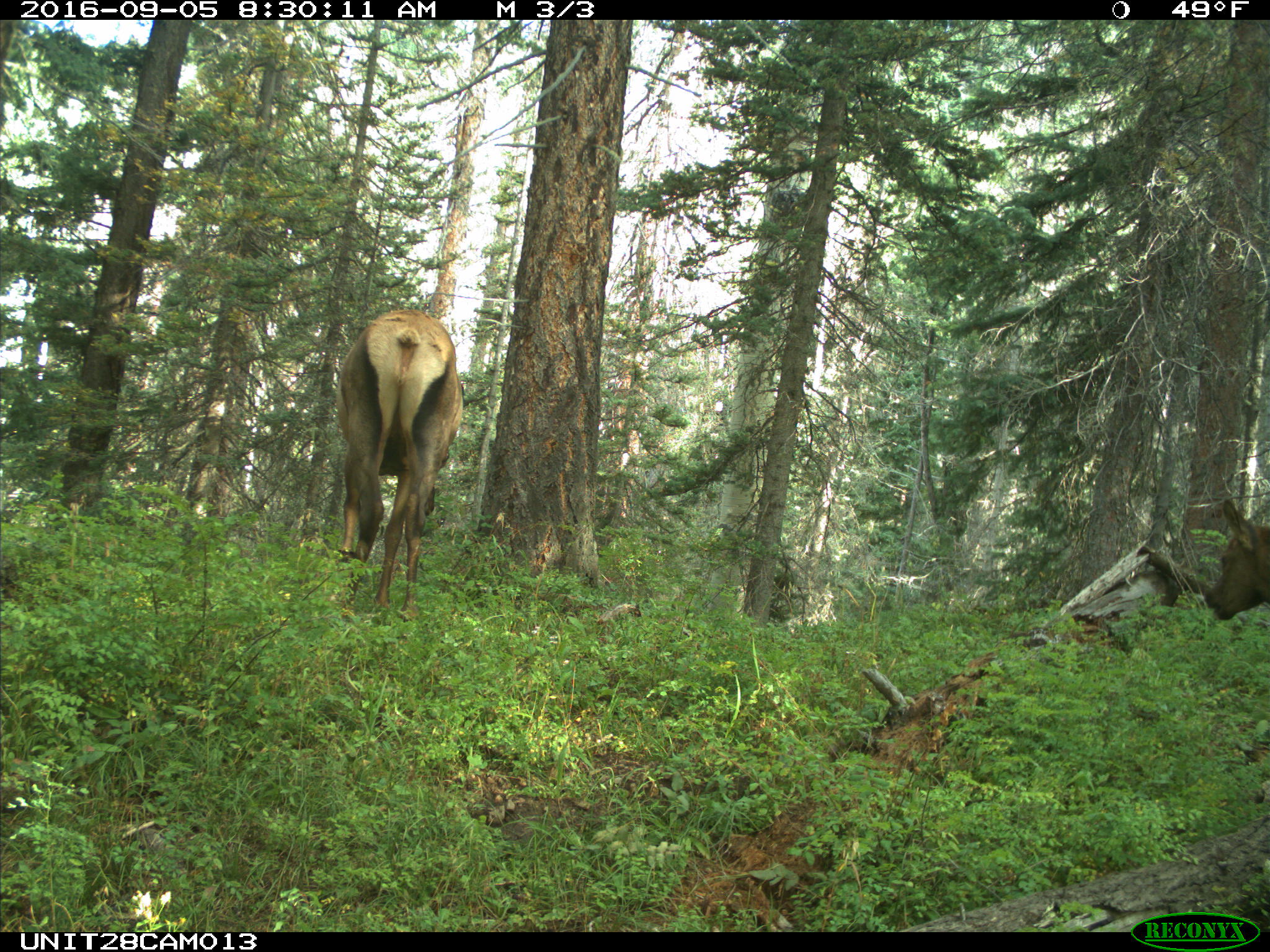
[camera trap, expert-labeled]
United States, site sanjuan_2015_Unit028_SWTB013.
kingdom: Animalia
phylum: Chordata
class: Mammalia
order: Artiodactyla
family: Cervidae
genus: Cervus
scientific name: Cervus elaphus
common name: red deer